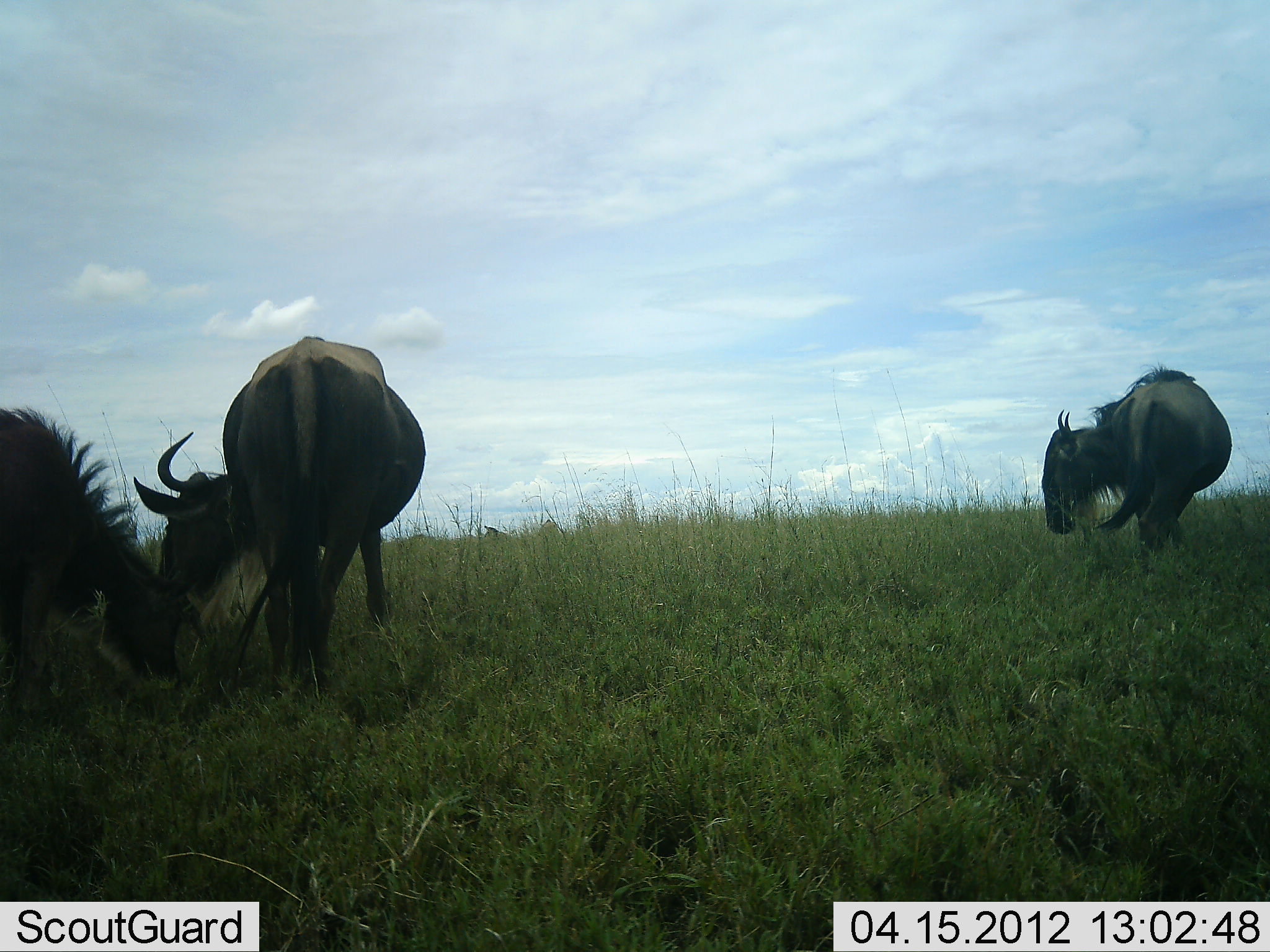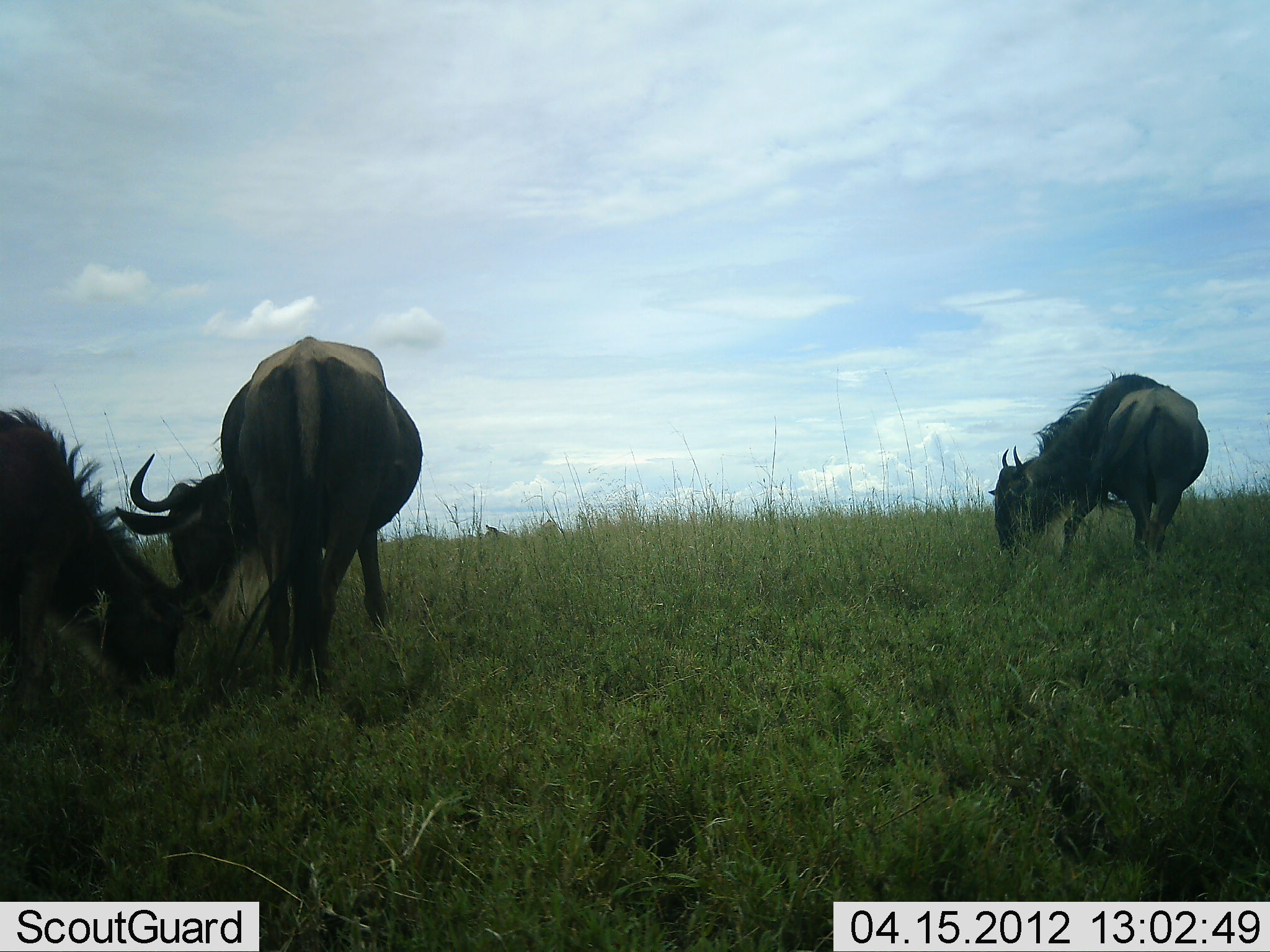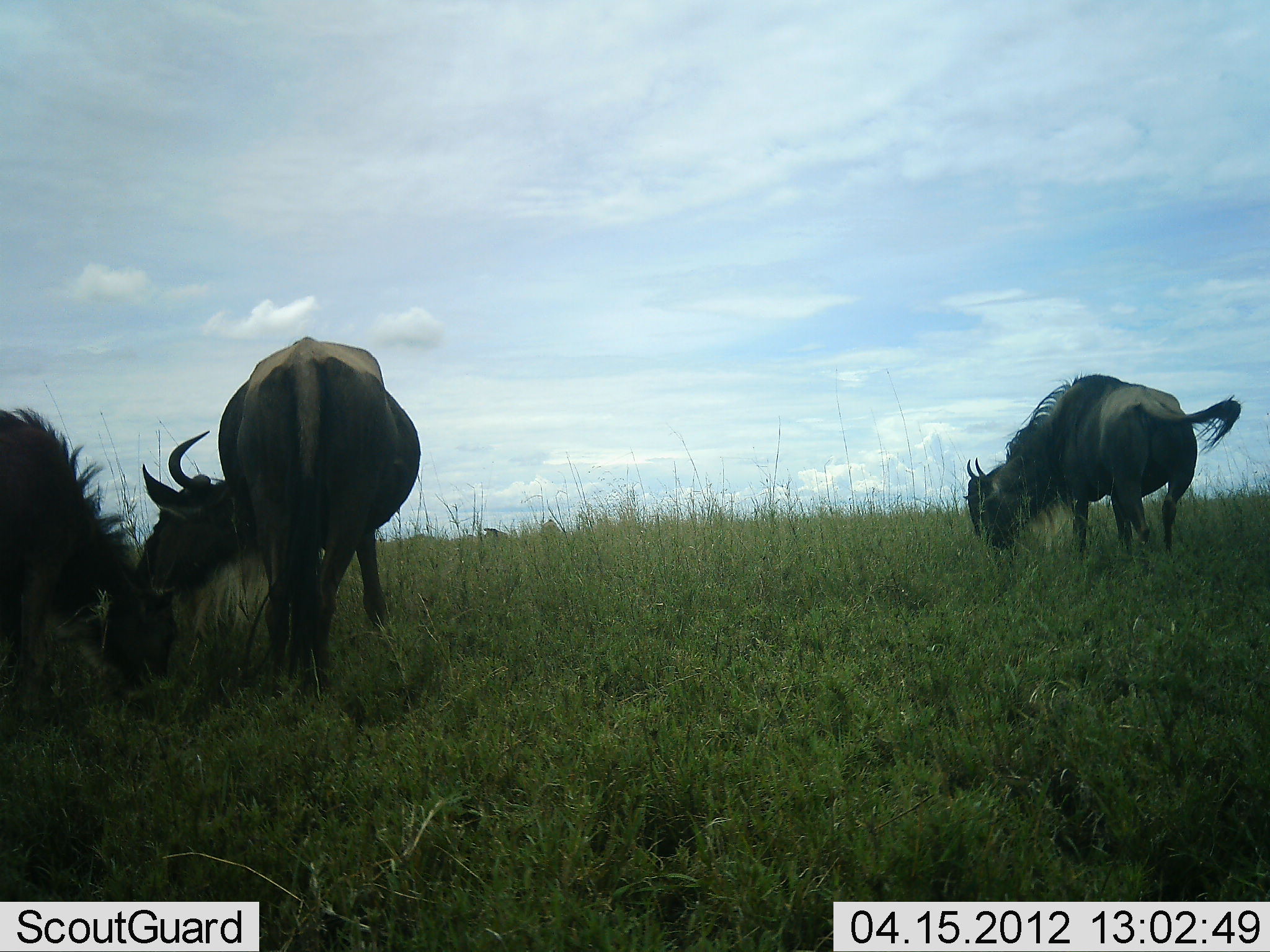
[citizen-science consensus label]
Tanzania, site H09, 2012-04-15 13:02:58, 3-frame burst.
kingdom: Animalia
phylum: Chordata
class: Mammalia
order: Artiodactyla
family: Bovidae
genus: Connochaetes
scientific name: Connochaetes taurinus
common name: blue wildebeest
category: wildebeest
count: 3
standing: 33%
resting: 0%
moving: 8%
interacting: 0%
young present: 4%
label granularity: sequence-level